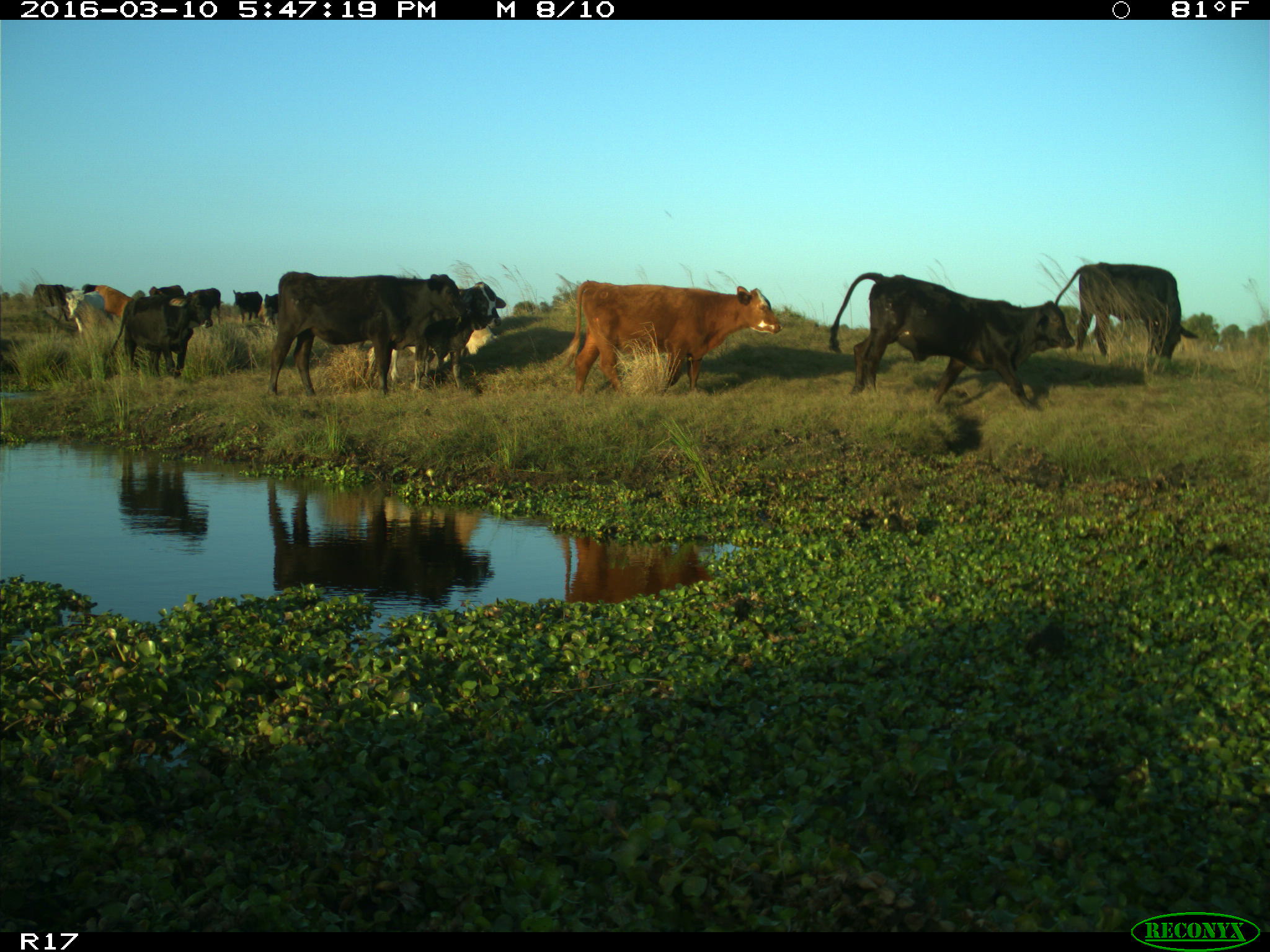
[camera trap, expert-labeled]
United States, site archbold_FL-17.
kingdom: Animalia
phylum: Chordata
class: Mammalia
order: Artiodactyla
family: Bovidae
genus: Bos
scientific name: Bos taurus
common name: domestic cow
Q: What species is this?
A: Bos taurus (domestic cow).